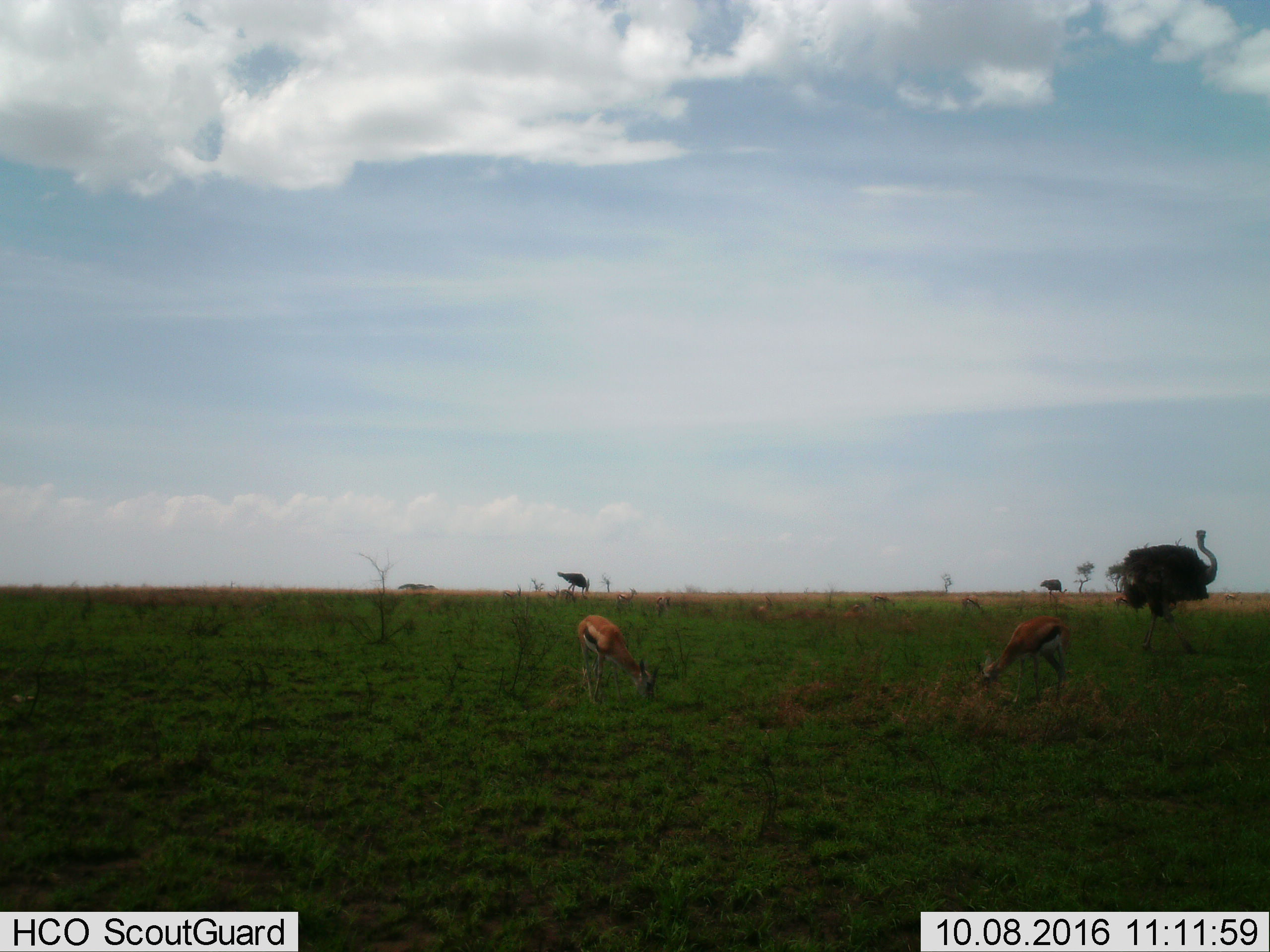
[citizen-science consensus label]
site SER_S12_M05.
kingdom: Animalia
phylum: Chordata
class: Mammalia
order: Artiodactyla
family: Bovidae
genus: Eudorcas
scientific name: Eudorcas thomsonii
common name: thomson's gazelle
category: gazellethomsons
Gazellethomsons (thomson's gazelle) (Eudorcas thomsonii), count 11-50. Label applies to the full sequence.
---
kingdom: Animalia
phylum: Chordata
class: Aves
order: Struthioniformes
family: Struthionidae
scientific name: Struthionidae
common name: ostrich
Ostrich (Struthionidae), count 3. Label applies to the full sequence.